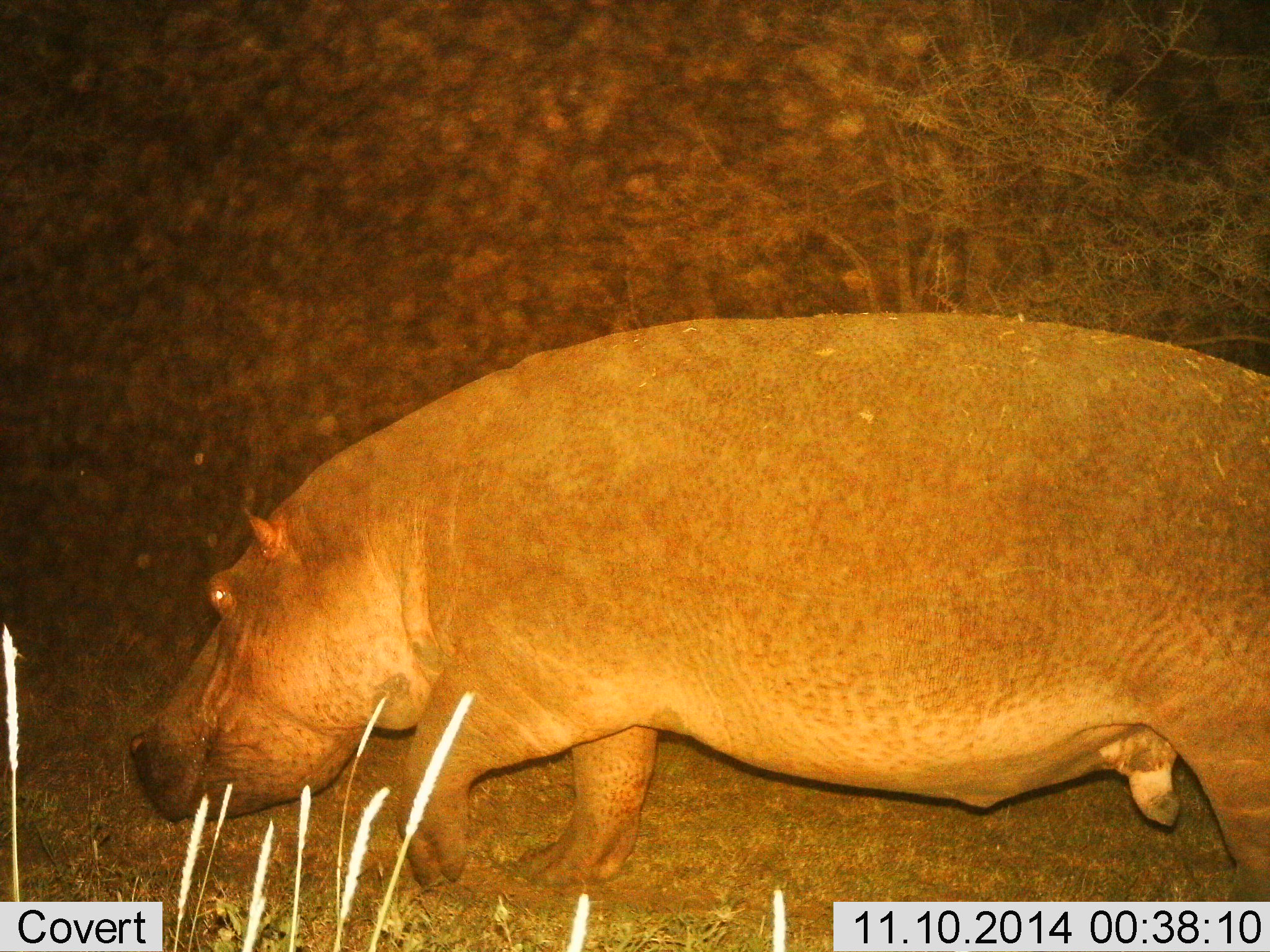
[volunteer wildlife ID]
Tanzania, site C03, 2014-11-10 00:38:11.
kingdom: Animalia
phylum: Chordata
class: Mammalia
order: Artiodactyla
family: Hippopotamidae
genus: Hippopotamus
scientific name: Hippopotamus amphibius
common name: hippopotamus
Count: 1.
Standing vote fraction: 10%.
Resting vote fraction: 0%.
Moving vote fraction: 90%.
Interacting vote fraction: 0%.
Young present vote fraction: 0%.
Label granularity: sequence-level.